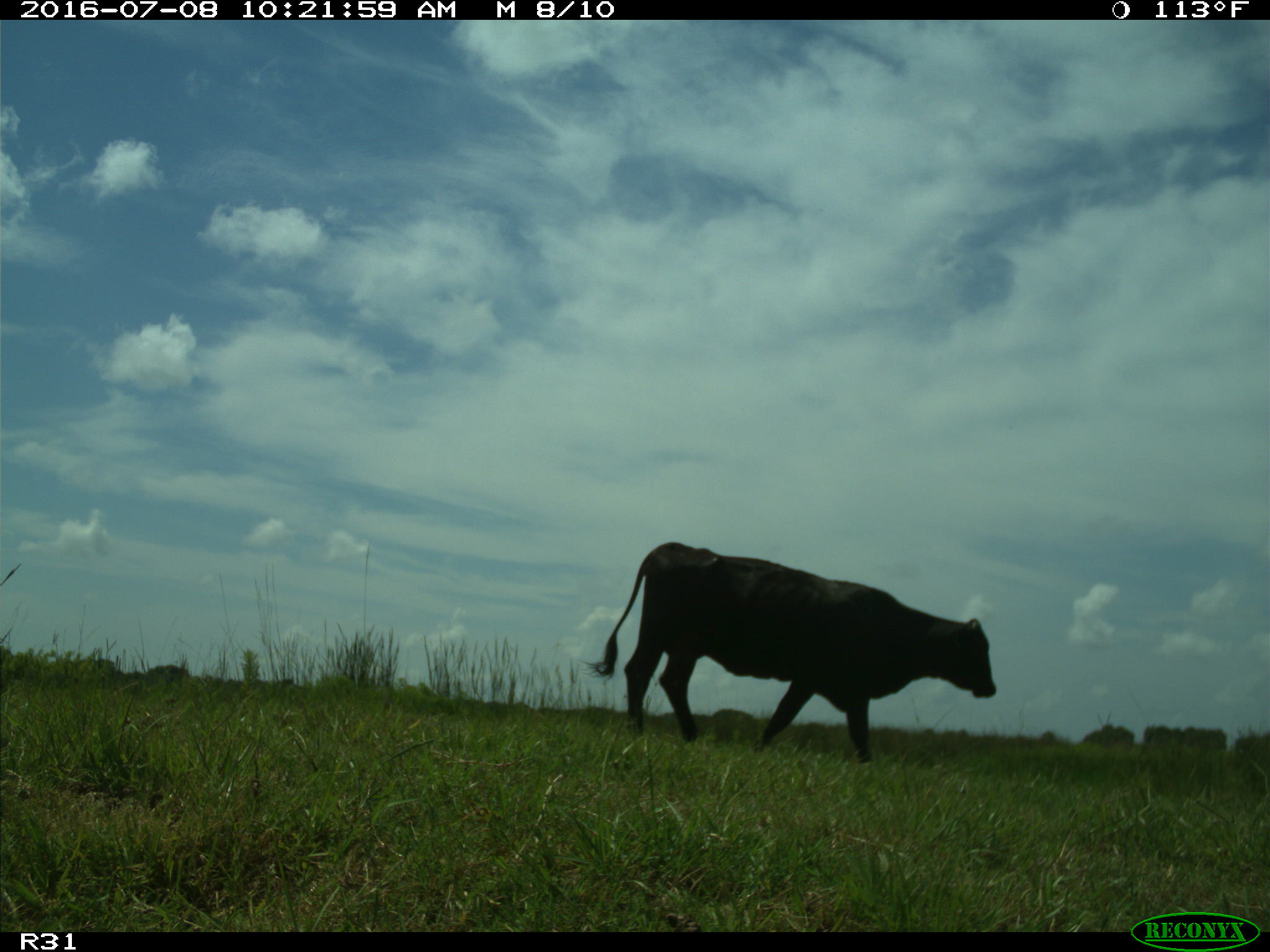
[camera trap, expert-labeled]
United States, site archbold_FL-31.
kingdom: Animalia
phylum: Chordata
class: Mammalia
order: Artiodactyla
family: Bovidae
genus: Bos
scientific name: Bos taurus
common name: domestic cow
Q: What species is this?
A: Bos taurus (domestic cow).